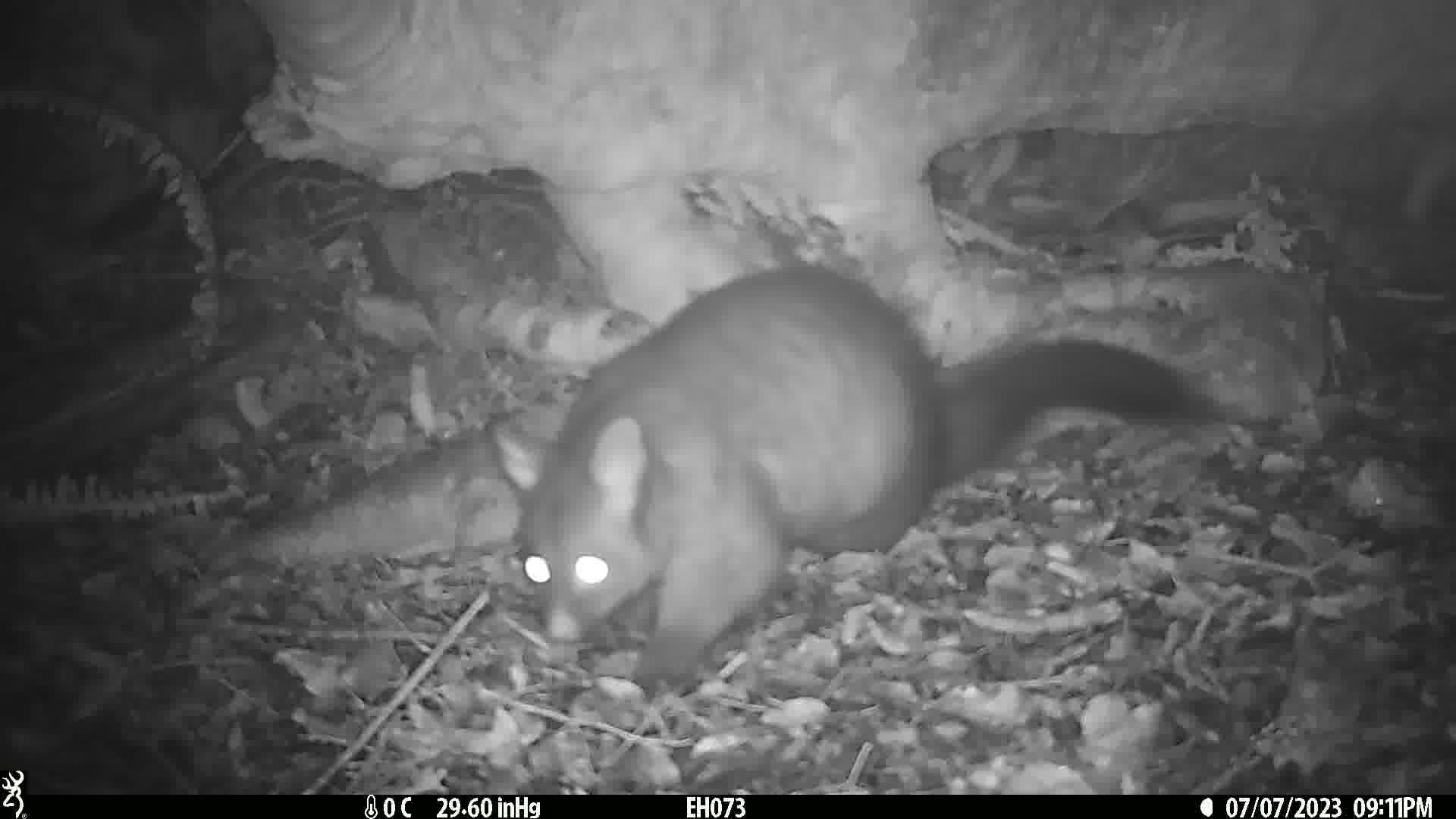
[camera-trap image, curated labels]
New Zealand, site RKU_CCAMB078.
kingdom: Animalia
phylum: Chordata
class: Mammalia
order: Diprotodontia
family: Phalangeridae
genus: Trichosurus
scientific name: Trichosurus vulpecula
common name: common brushtail possum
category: possum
Possum (common brushtail possum) (Trichosurus vulpecula).